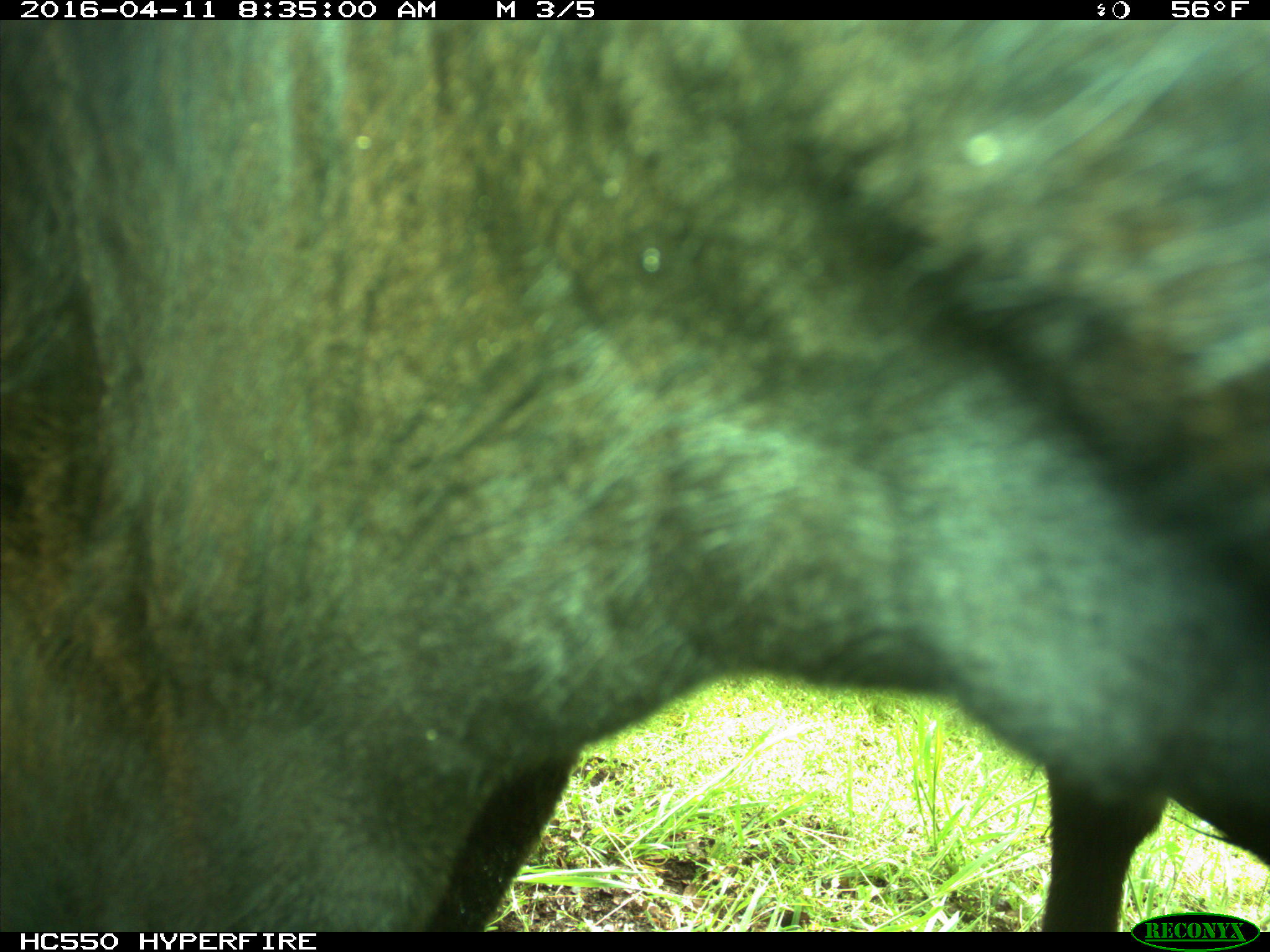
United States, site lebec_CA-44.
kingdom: Animalia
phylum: Chordata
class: Mammalia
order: Artiodactyla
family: Bovidae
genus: Bos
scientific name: Bos taurus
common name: domestic cow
Bos taurus (domestic cow).